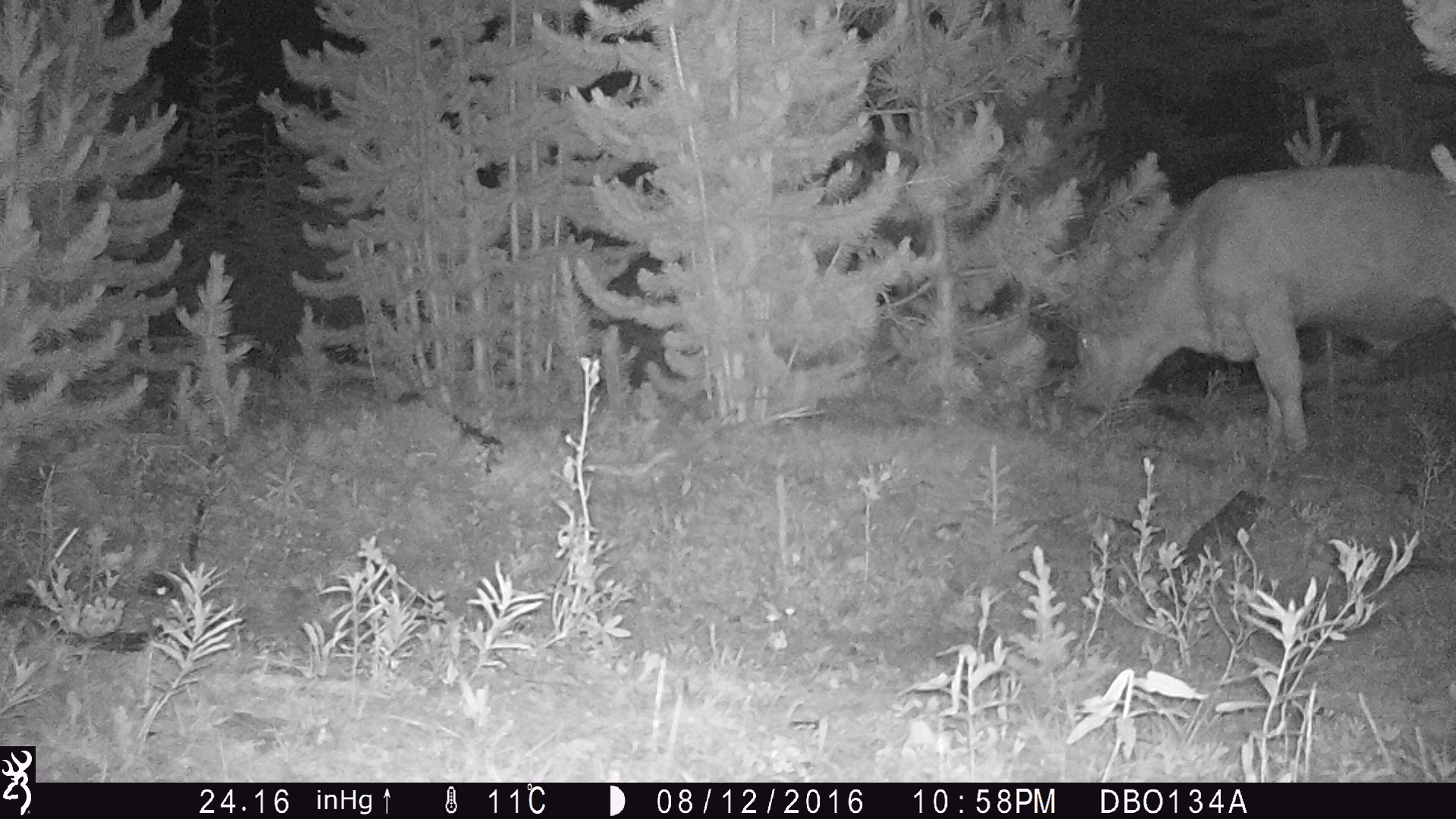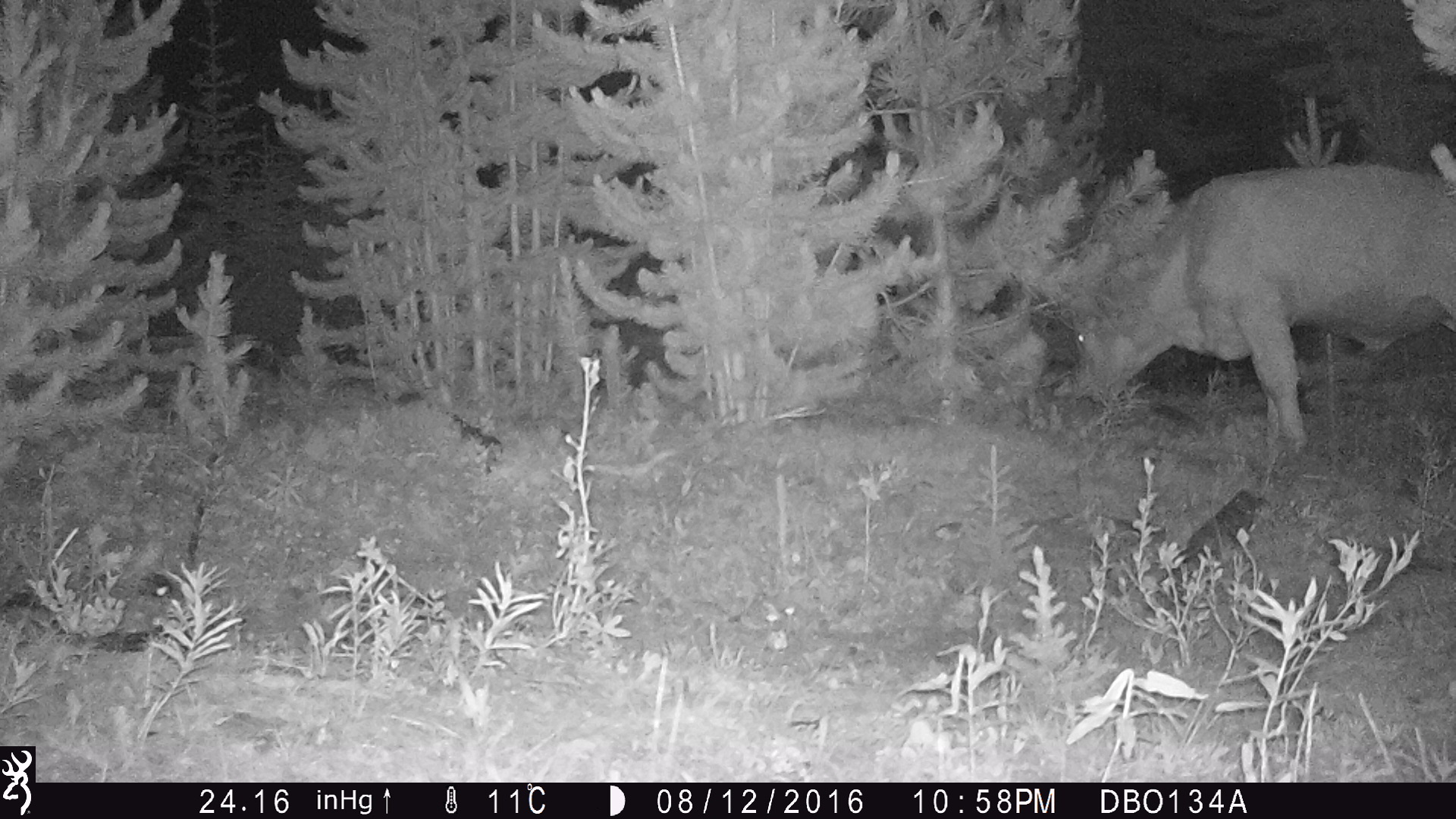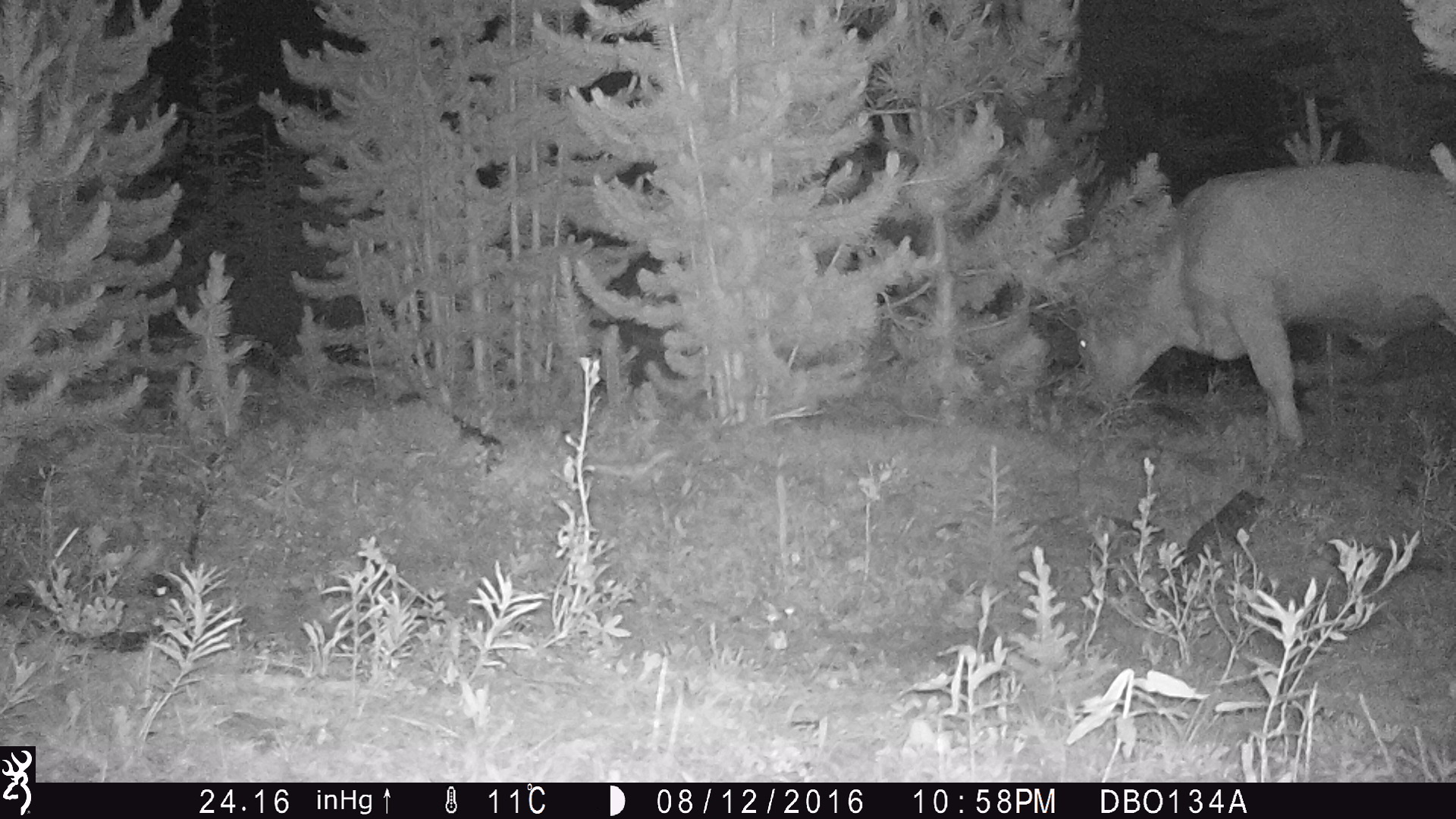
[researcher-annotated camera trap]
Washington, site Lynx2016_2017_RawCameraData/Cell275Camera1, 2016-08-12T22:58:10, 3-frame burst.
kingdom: Animalia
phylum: Chordata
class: Mammalia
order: Artiodactyla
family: Bovidae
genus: Bos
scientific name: Bos taurus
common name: domestic cattle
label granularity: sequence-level